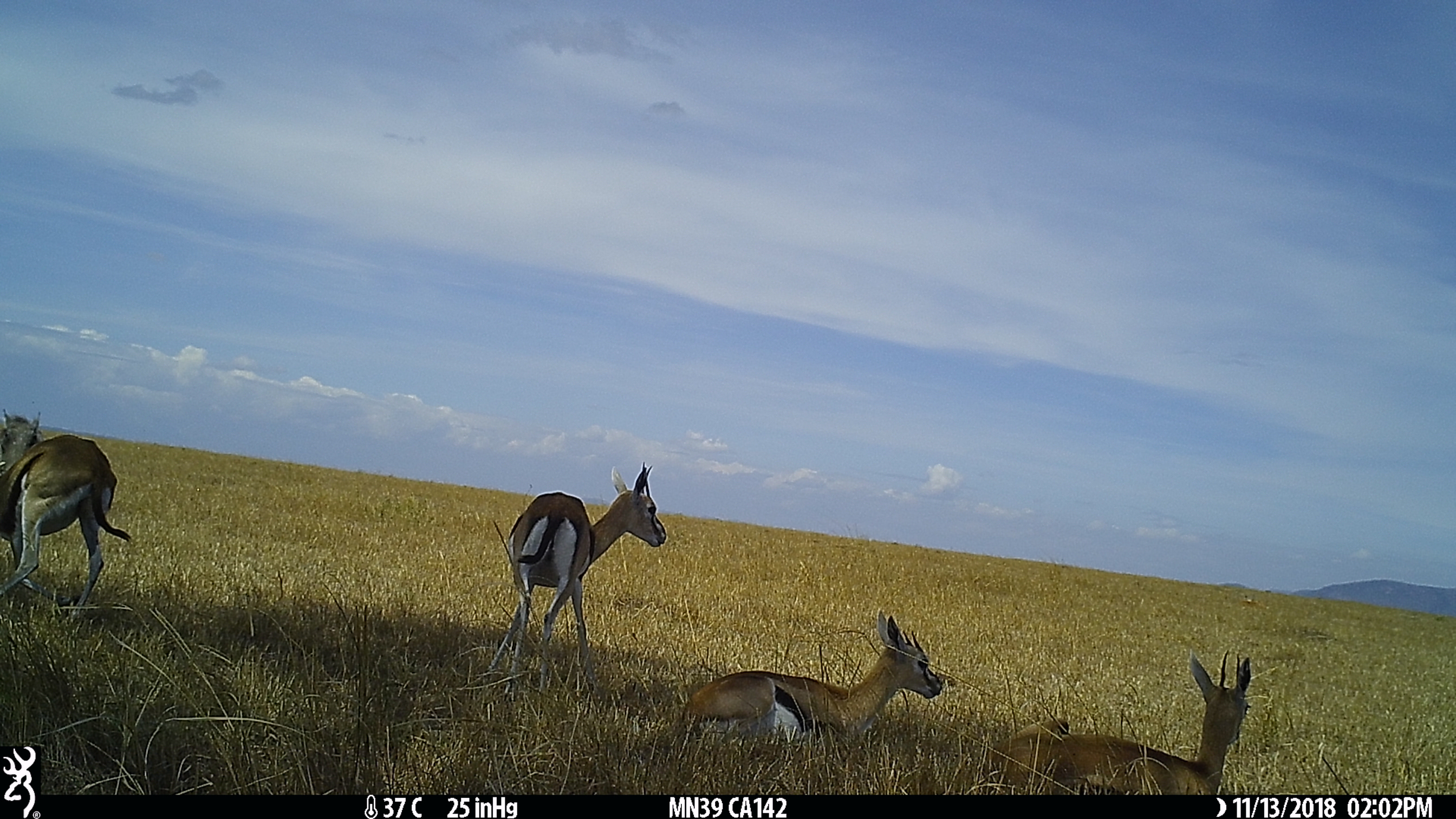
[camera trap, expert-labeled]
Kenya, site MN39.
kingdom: Animalia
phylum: Chordata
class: Mammalia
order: Artiodactyla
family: Bovidae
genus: Eudorcas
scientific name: Eudorcas thomsonii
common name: thomon's gazelle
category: gazelle thomsons